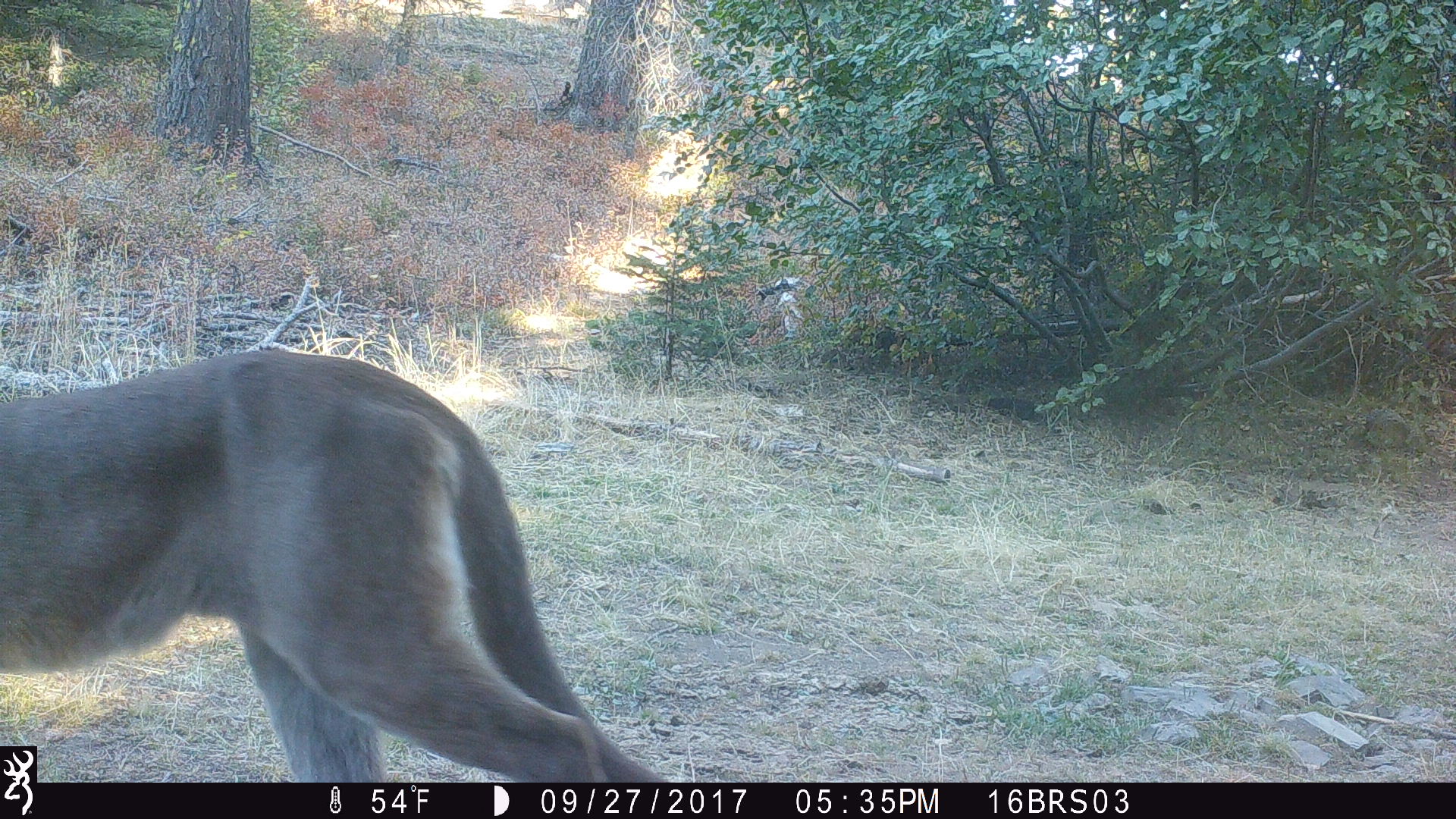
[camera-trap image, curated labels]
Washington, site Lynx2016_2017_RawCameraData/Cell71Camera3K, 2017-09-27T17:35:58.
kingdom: Animalia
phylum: Chordata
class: Mammalia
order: Carnivora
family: Felidae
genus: Puma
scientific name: Puma concolor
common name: mountain lion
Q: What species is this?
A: Puma concolor (mountain lion).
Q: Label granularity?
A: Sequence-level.